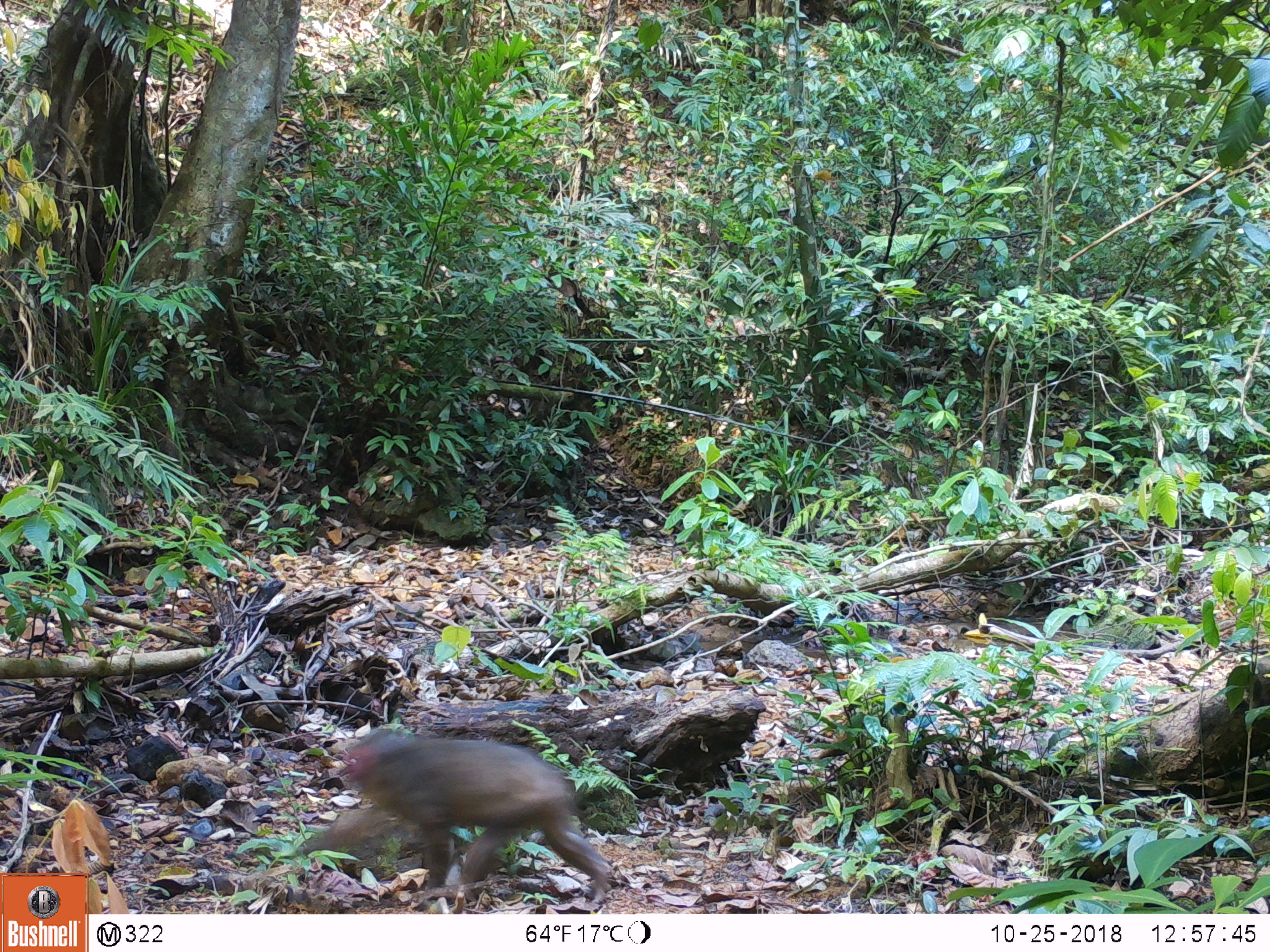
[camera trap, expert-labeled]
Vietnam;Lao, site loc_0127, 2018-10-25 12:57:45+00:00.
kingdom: Animalia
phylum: Chordata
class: Mammalia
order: Primates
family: Cercopithecidae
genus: Macaca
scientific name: Macaca arctoides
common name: stump-tailed macaque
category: stump tailed macaque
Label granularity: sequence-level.